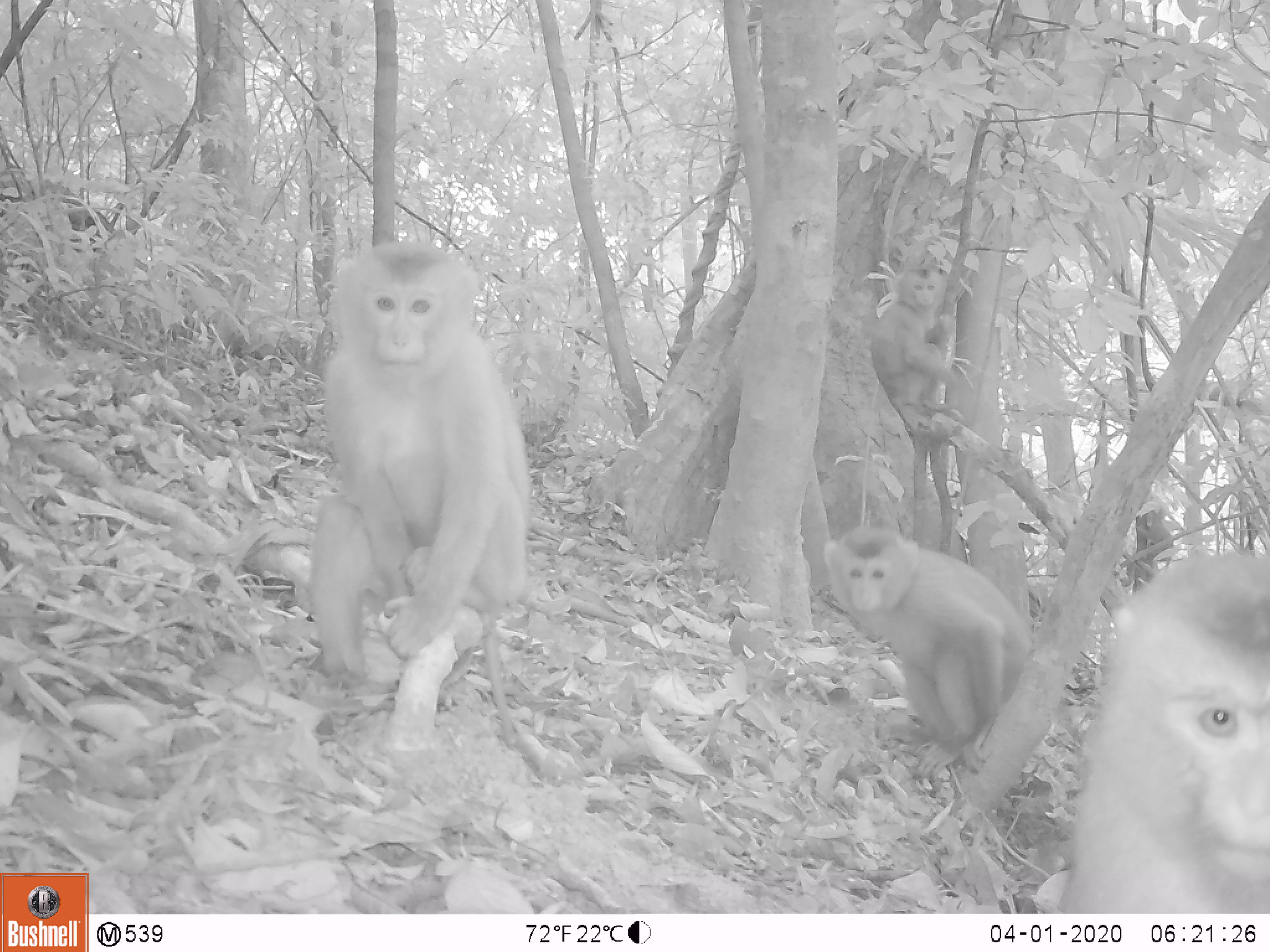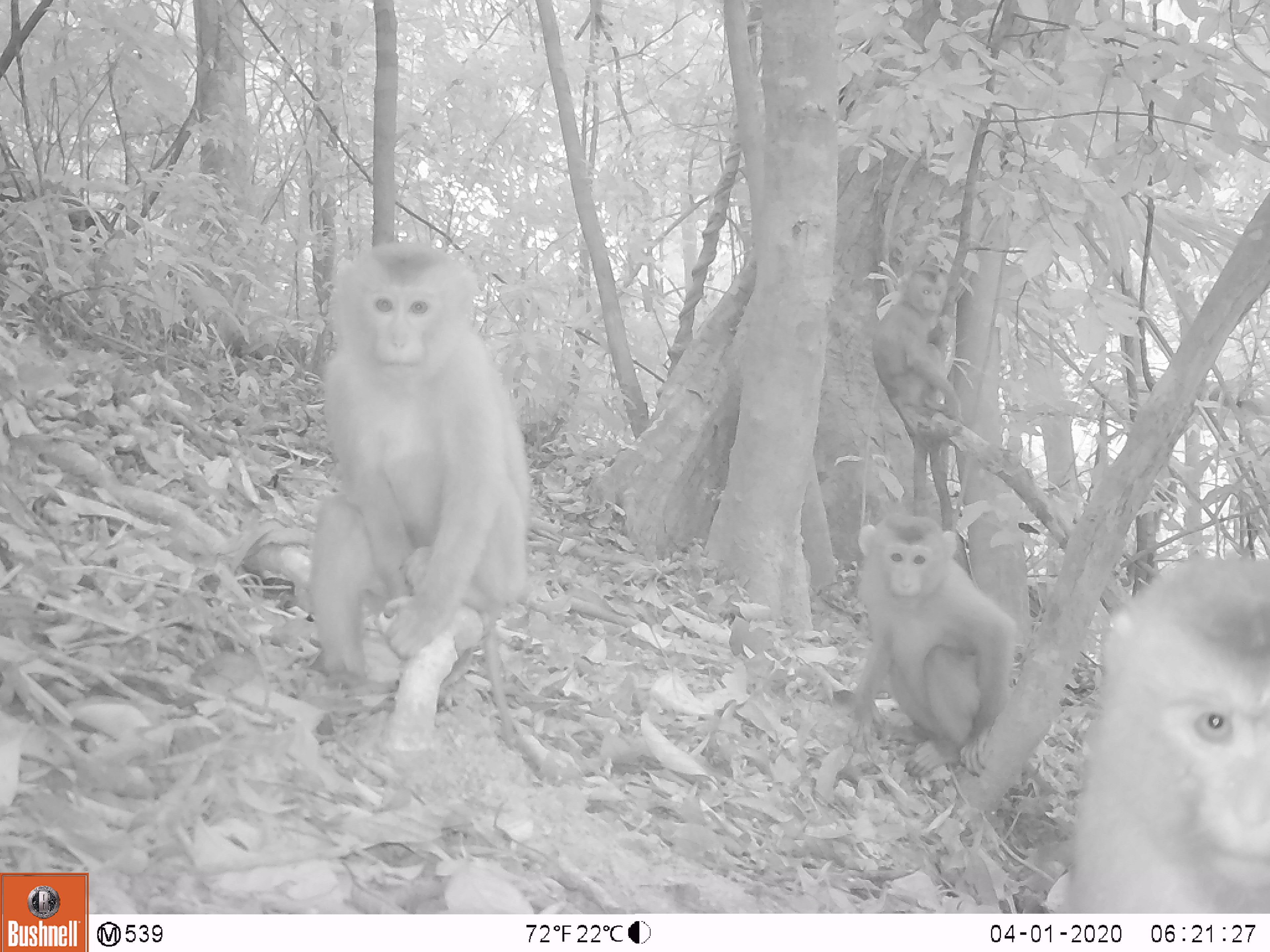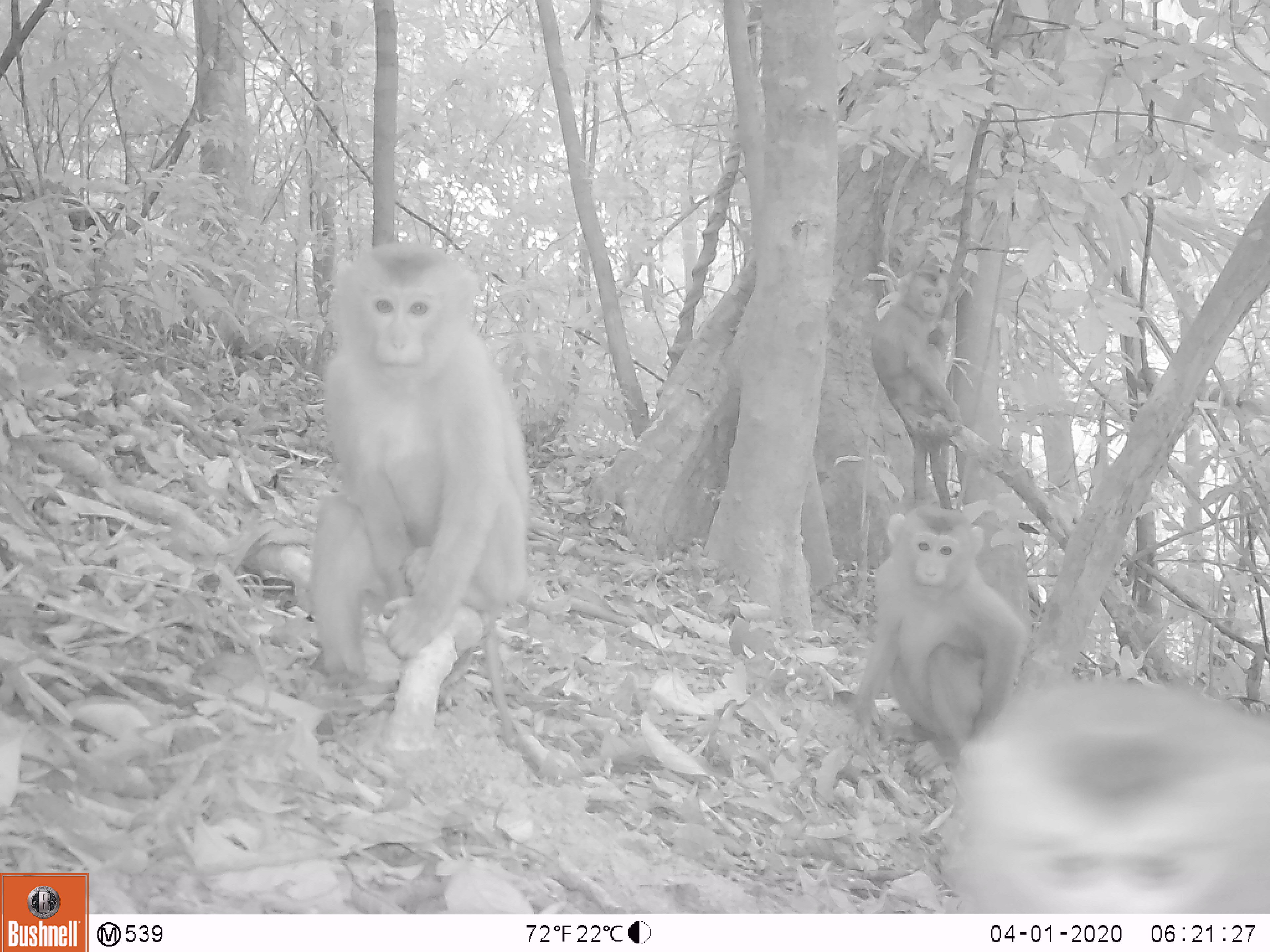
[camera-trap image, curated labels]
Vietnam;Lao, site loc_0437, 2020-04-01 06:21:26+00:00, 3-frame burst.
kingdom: Animalia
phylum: Chordata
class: Mammalia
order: Primates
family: Cercopithecidae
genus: Macaca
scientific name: Macaca nemestrina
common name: pig-tailed macaque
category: pig tailed macaque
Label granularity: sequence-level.